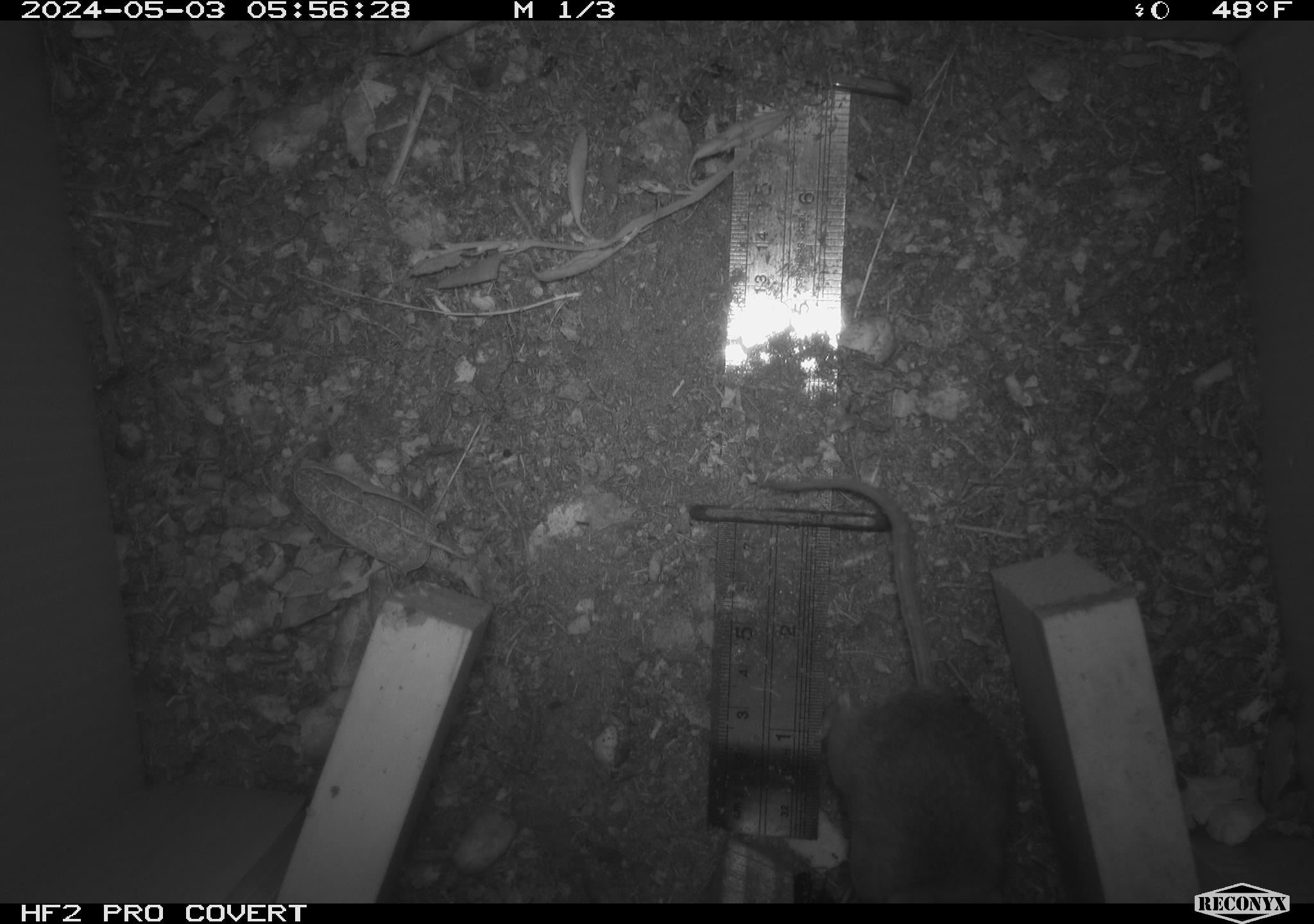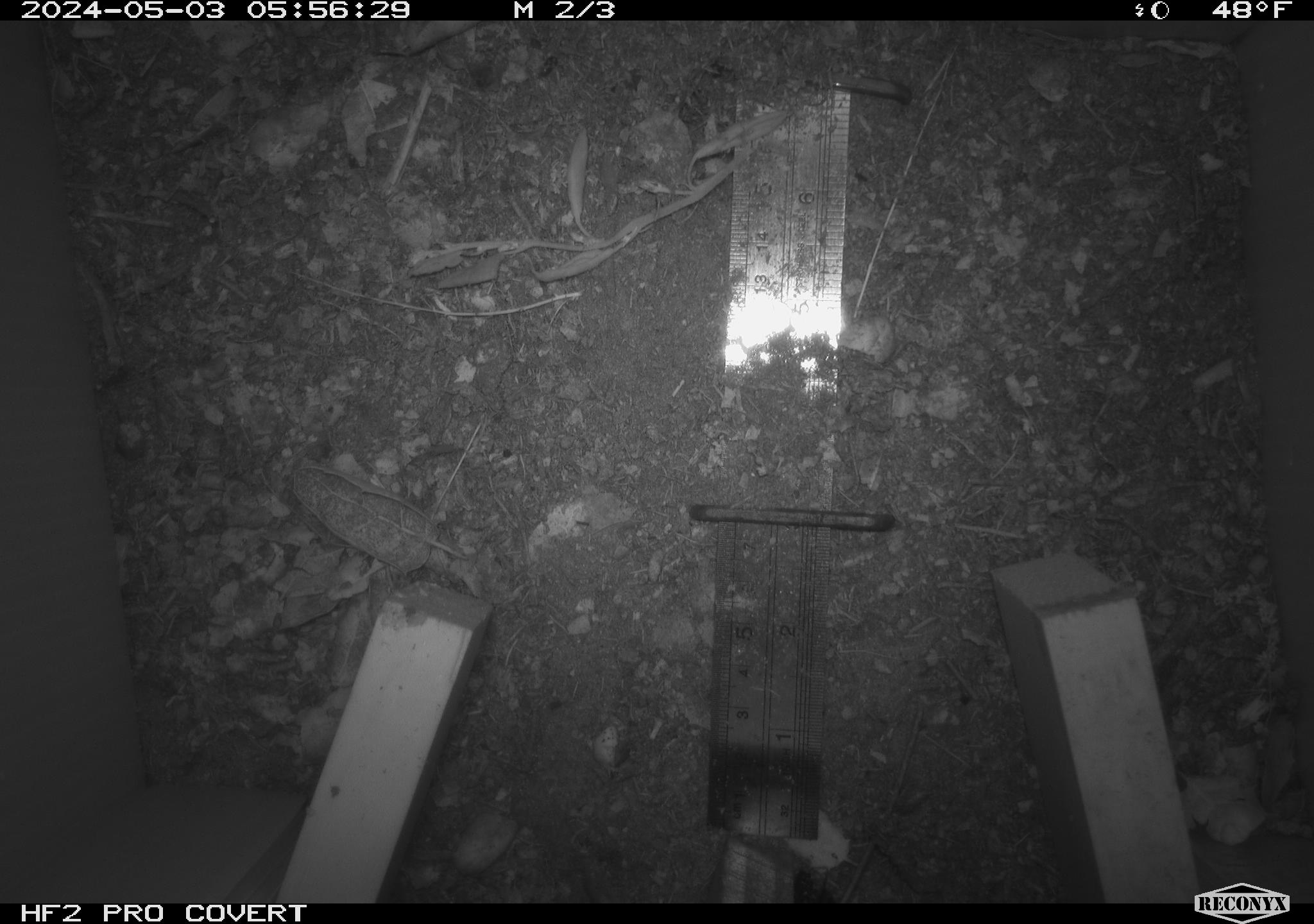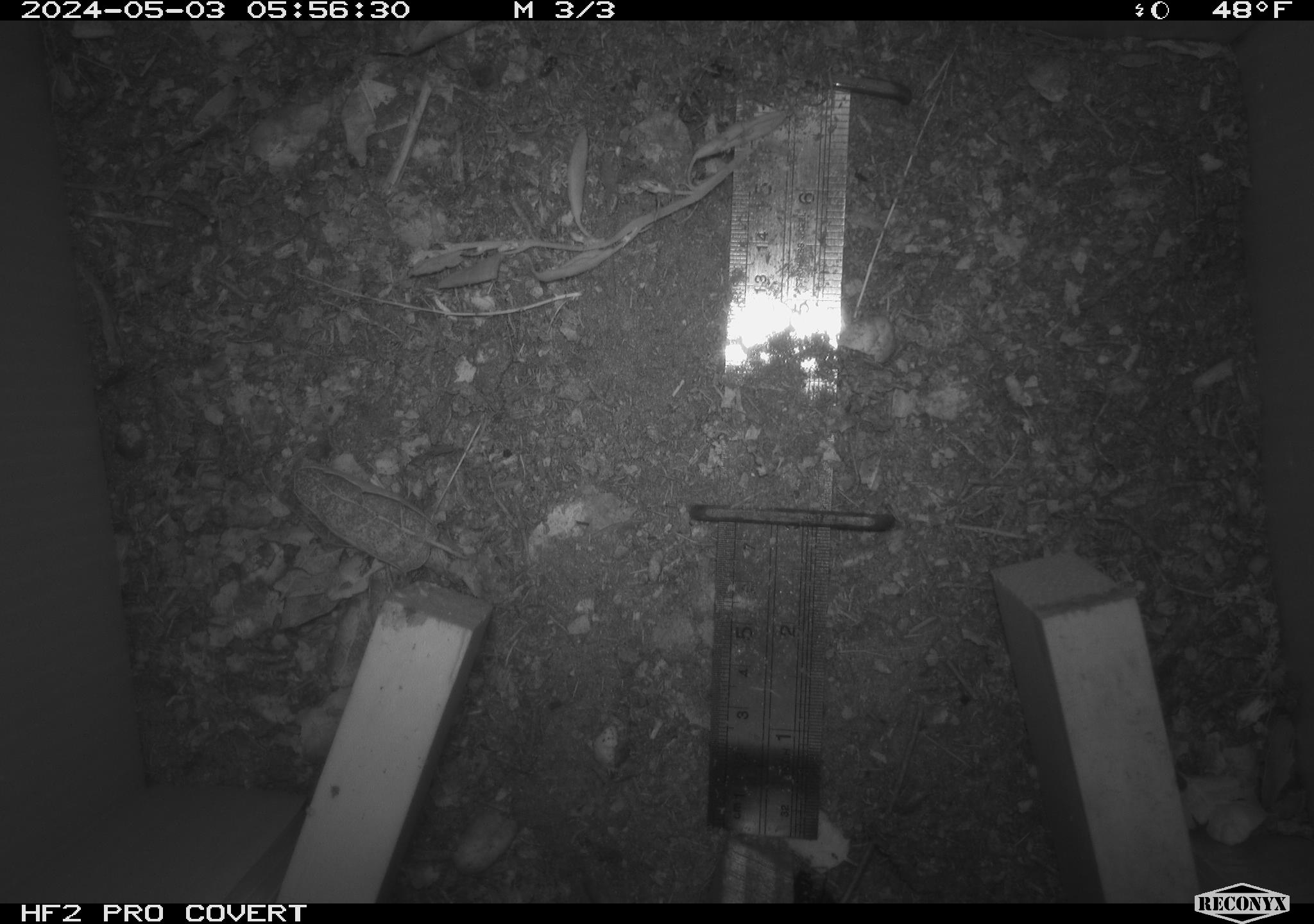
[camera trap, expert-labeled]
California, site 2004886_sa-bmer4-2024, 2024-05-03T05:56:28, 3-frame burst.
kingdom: Animalia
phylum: Chordata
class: Mammalia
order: Rodentia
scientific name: Rodentia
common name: mouse species